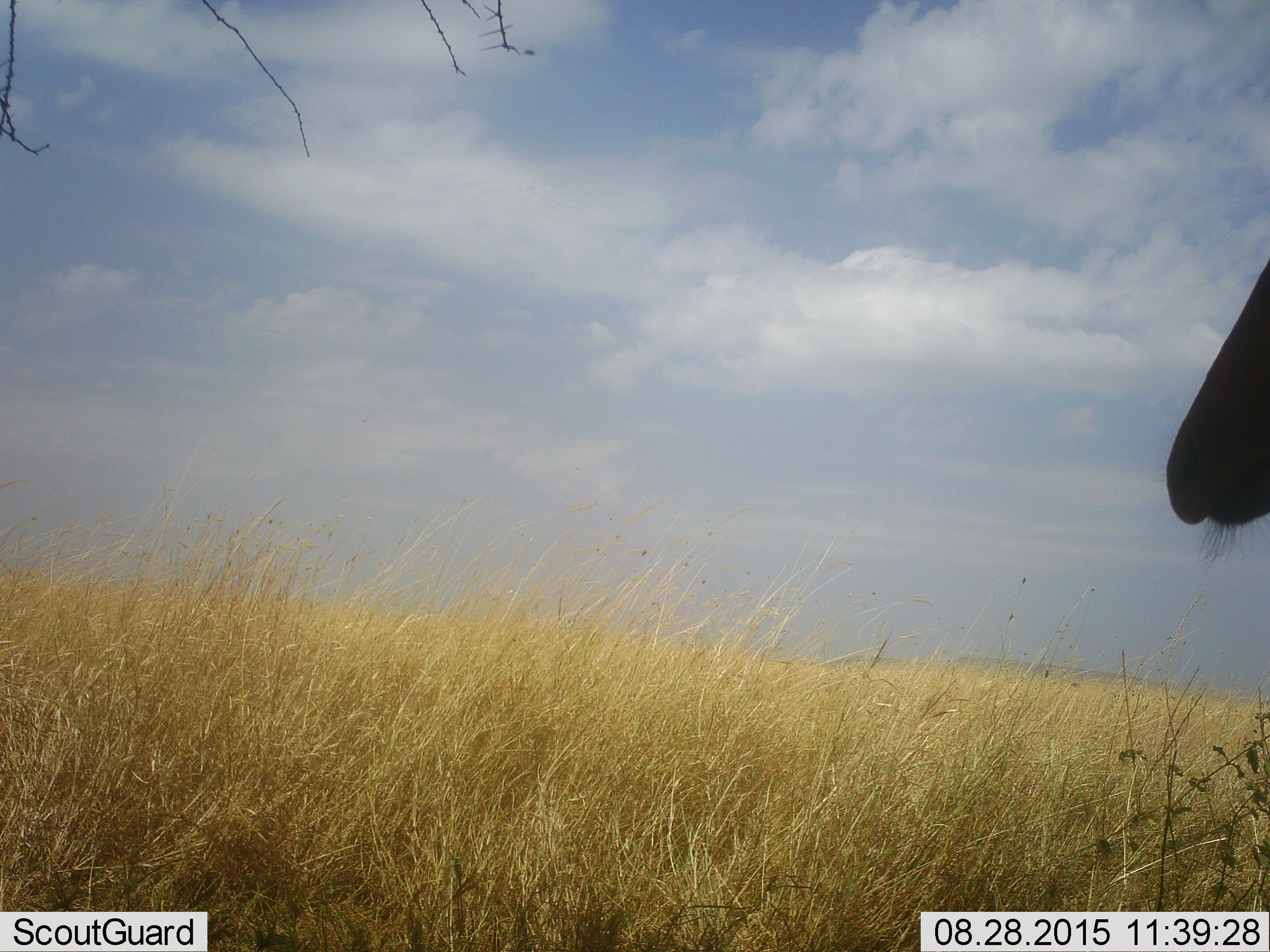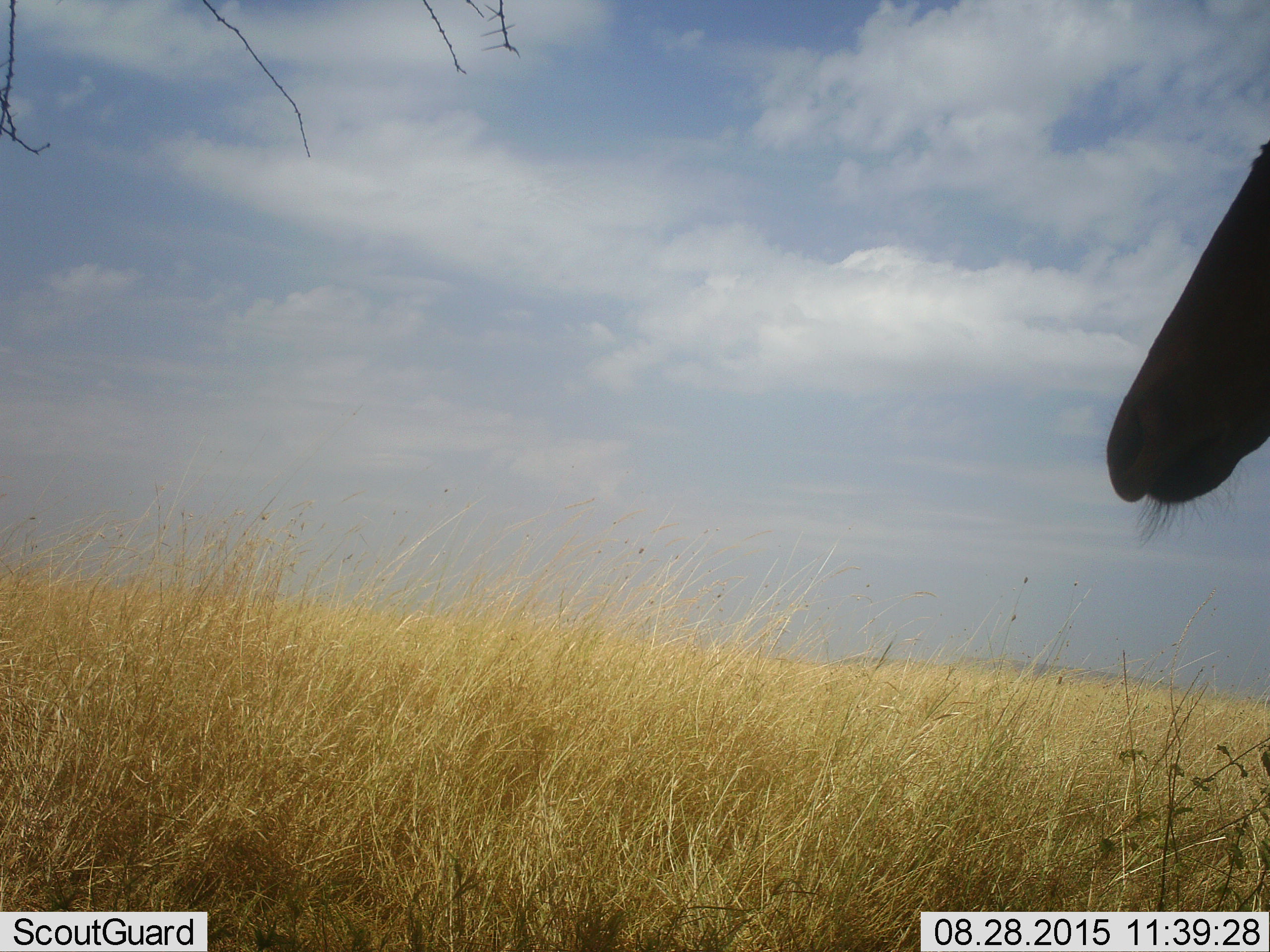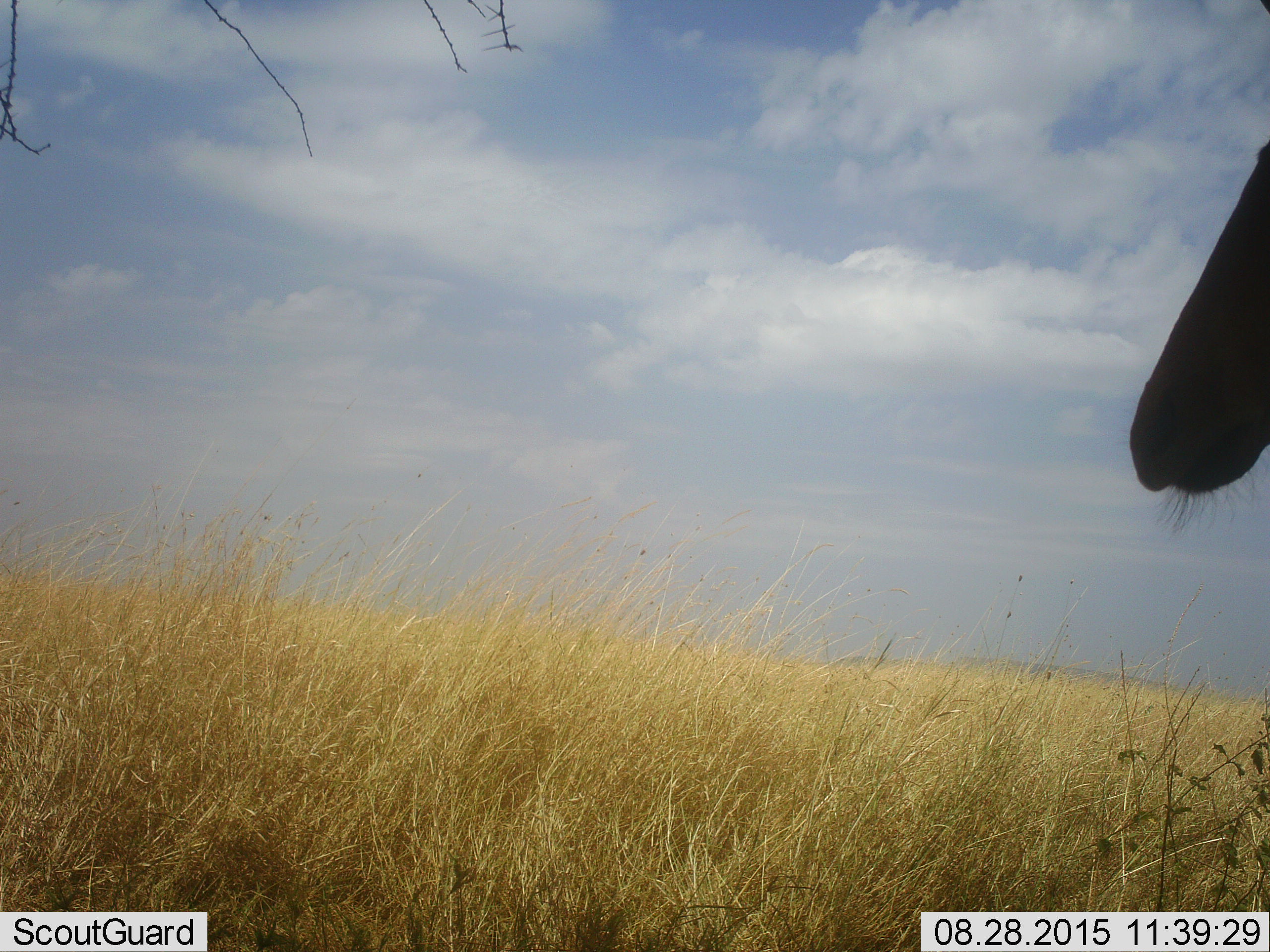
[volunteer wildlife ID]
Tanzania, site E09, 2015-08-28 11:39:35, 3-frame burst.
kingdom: Animalia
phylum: Chordata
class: Mammalia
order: Artiodactyla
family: Bovidae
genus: Alcelaphus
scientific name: Alcelaphus buselaphus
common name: hartebeest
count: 1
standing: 100%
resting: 0%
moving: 0%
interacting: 0%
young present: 0%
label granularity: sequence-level